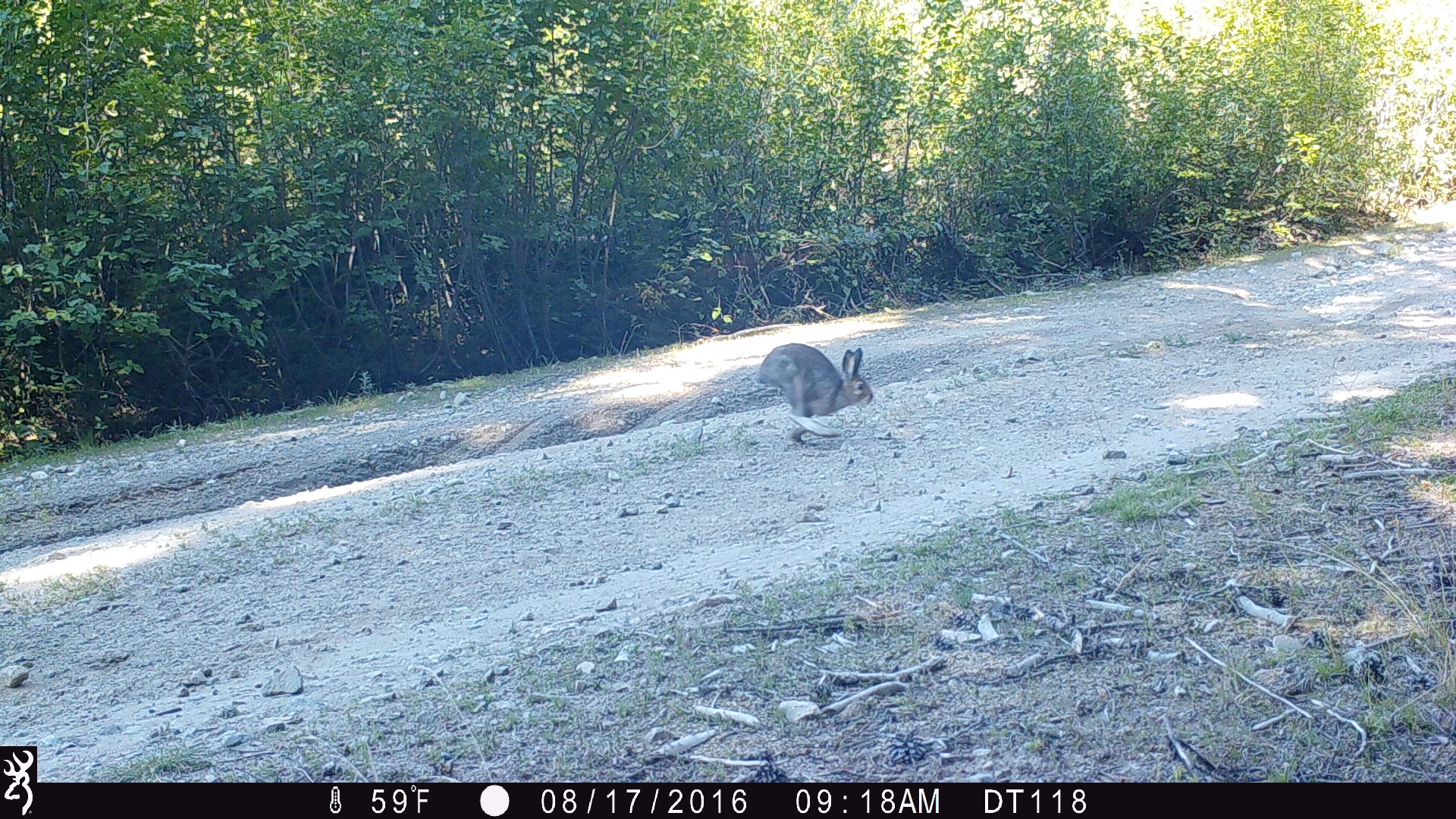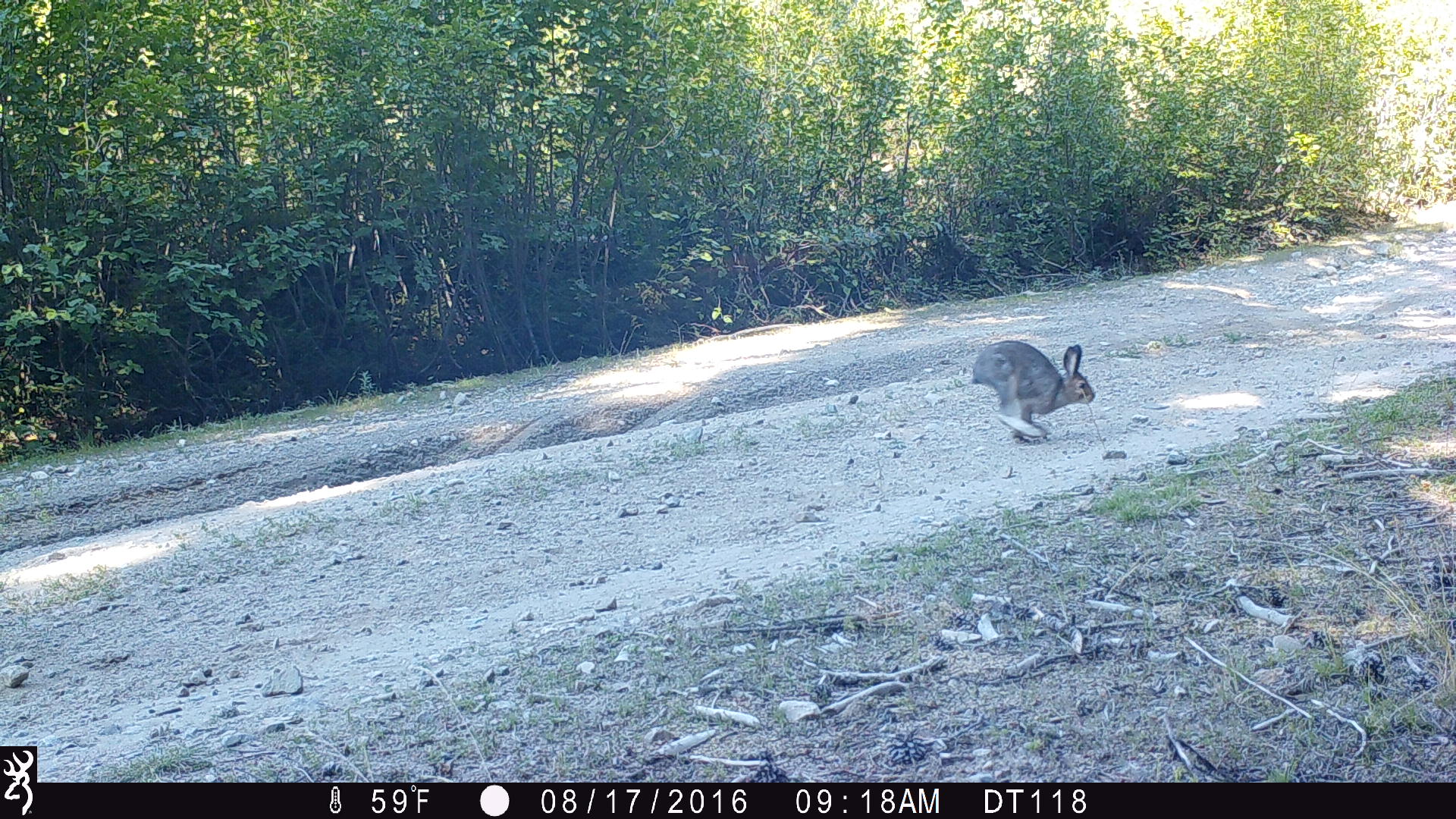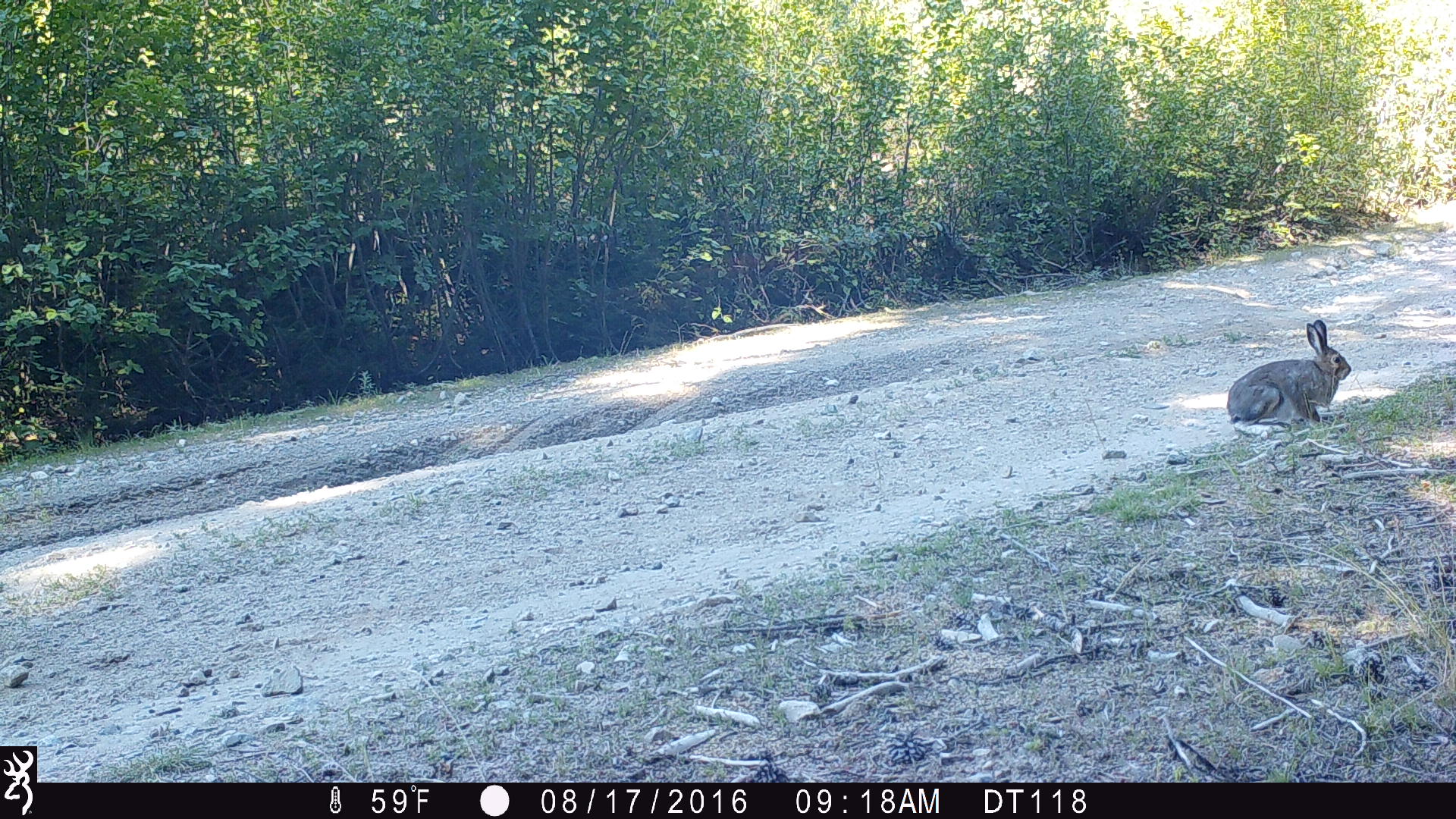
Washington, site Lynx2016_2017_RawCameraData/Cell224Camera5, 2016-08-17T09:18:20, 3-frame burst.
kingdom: Animalia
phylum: Chordata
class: Mammalia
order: Lagomorpha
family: Leporidae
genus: Lepus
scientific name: Lepus americanus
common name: snowshoe hare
Lepus americanus (snowshoe hare). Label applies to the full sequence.